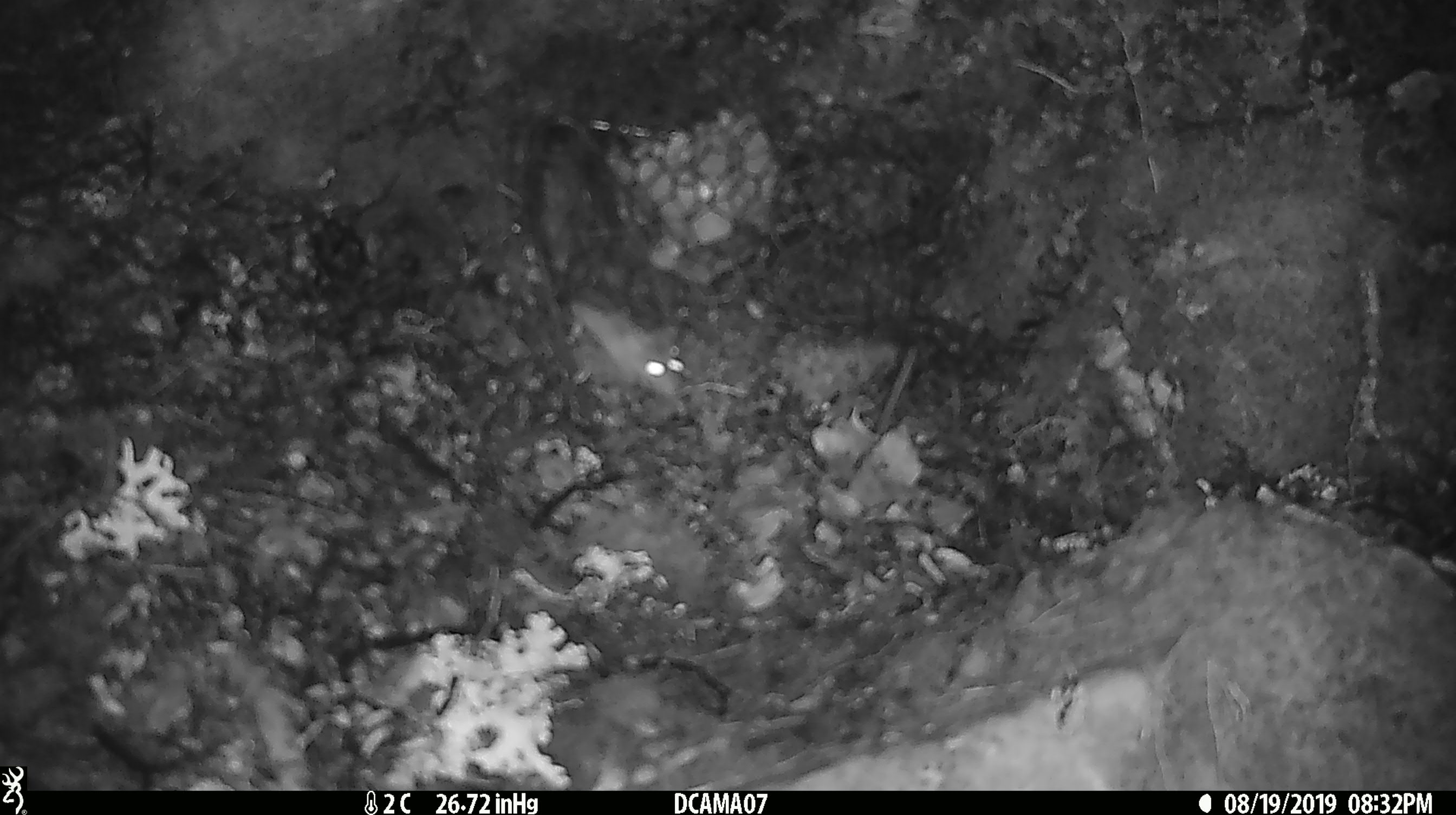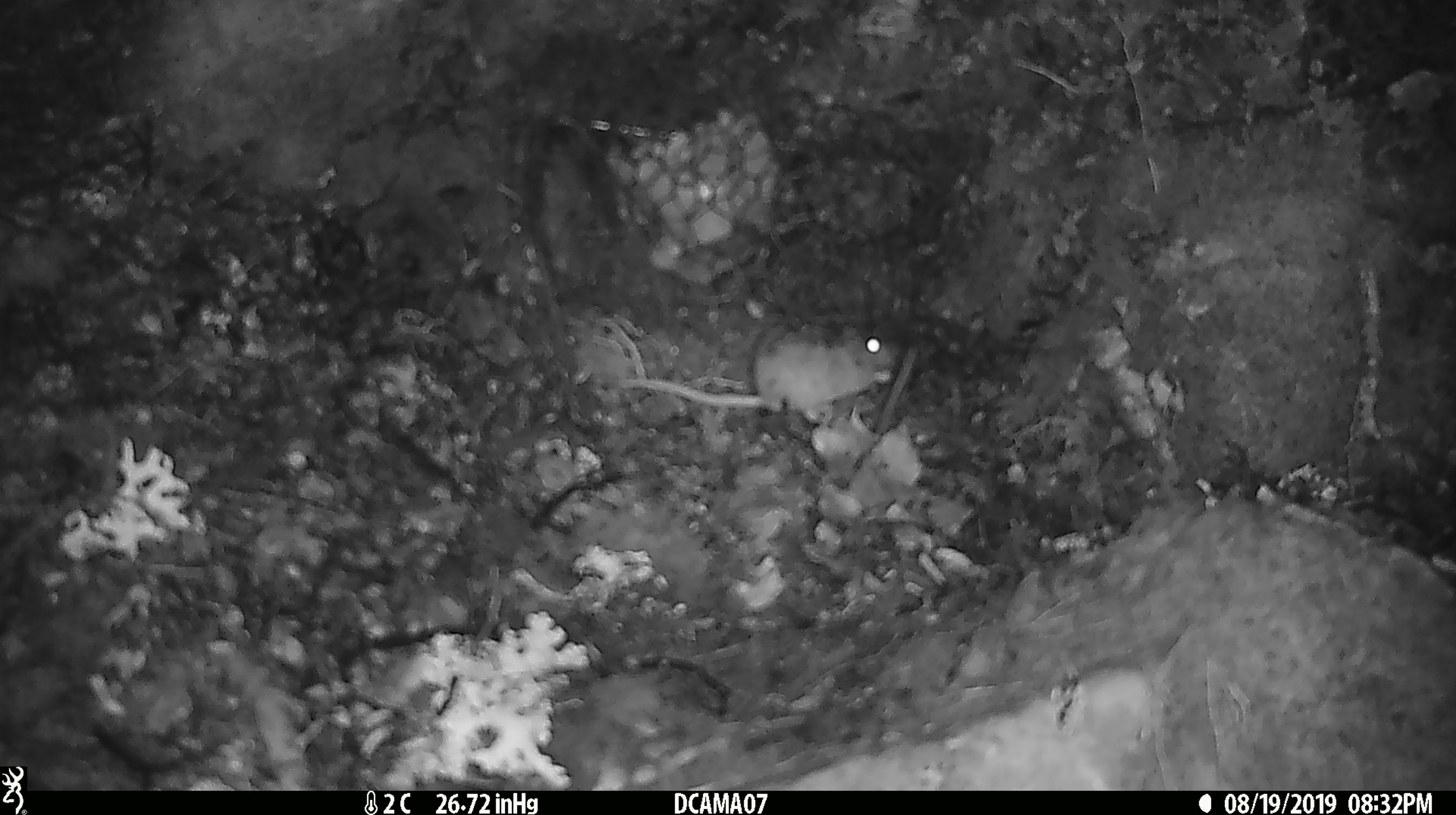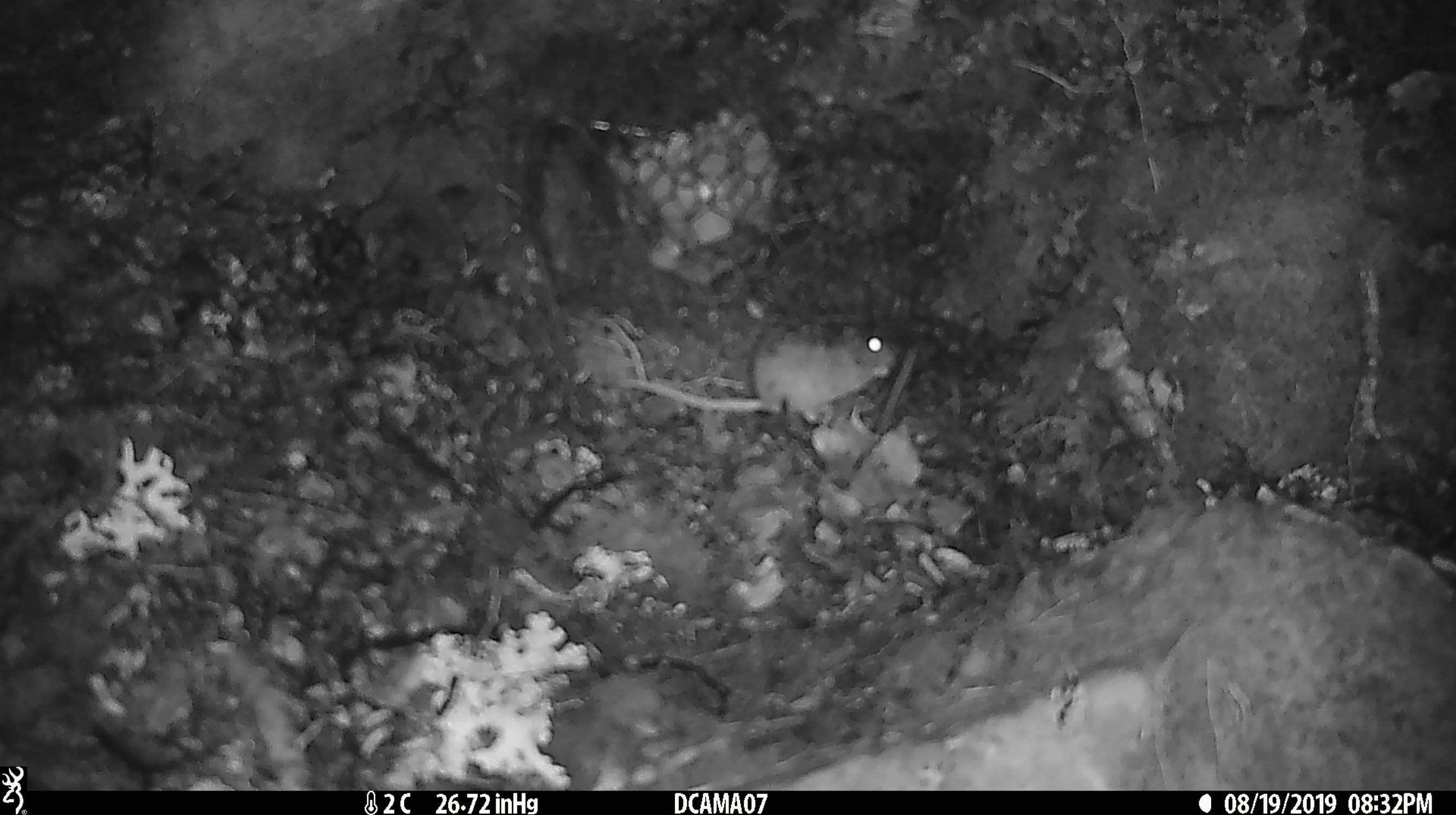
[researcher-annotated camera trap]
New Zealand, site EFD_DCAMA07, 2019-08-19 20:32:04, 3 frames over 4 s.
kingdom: Animalia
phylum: Chordata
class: Mammalia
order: Rodentia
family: Muridae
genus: Mus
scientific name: Mus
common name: mouse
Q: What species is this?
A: Mouse (Mus).